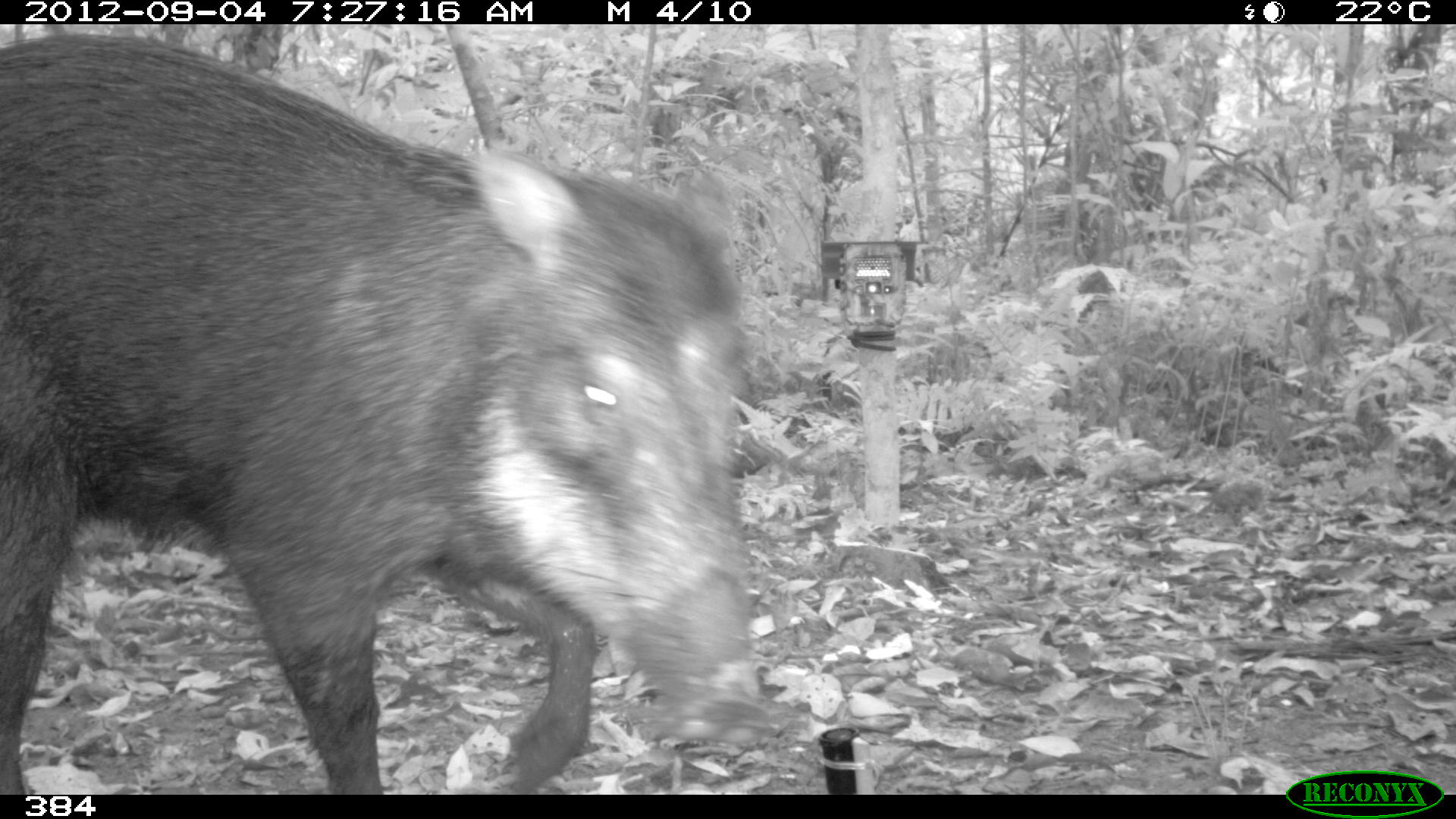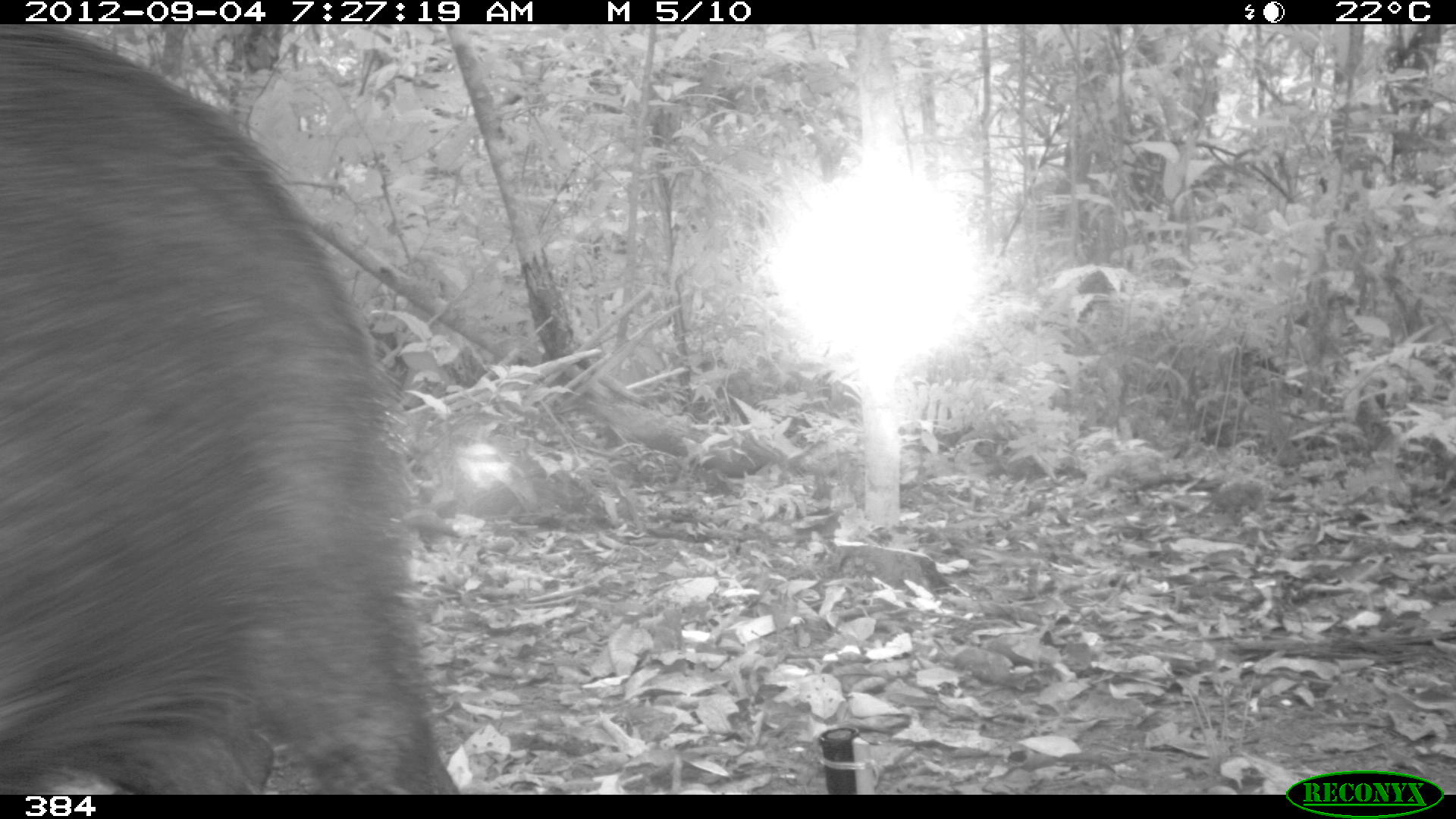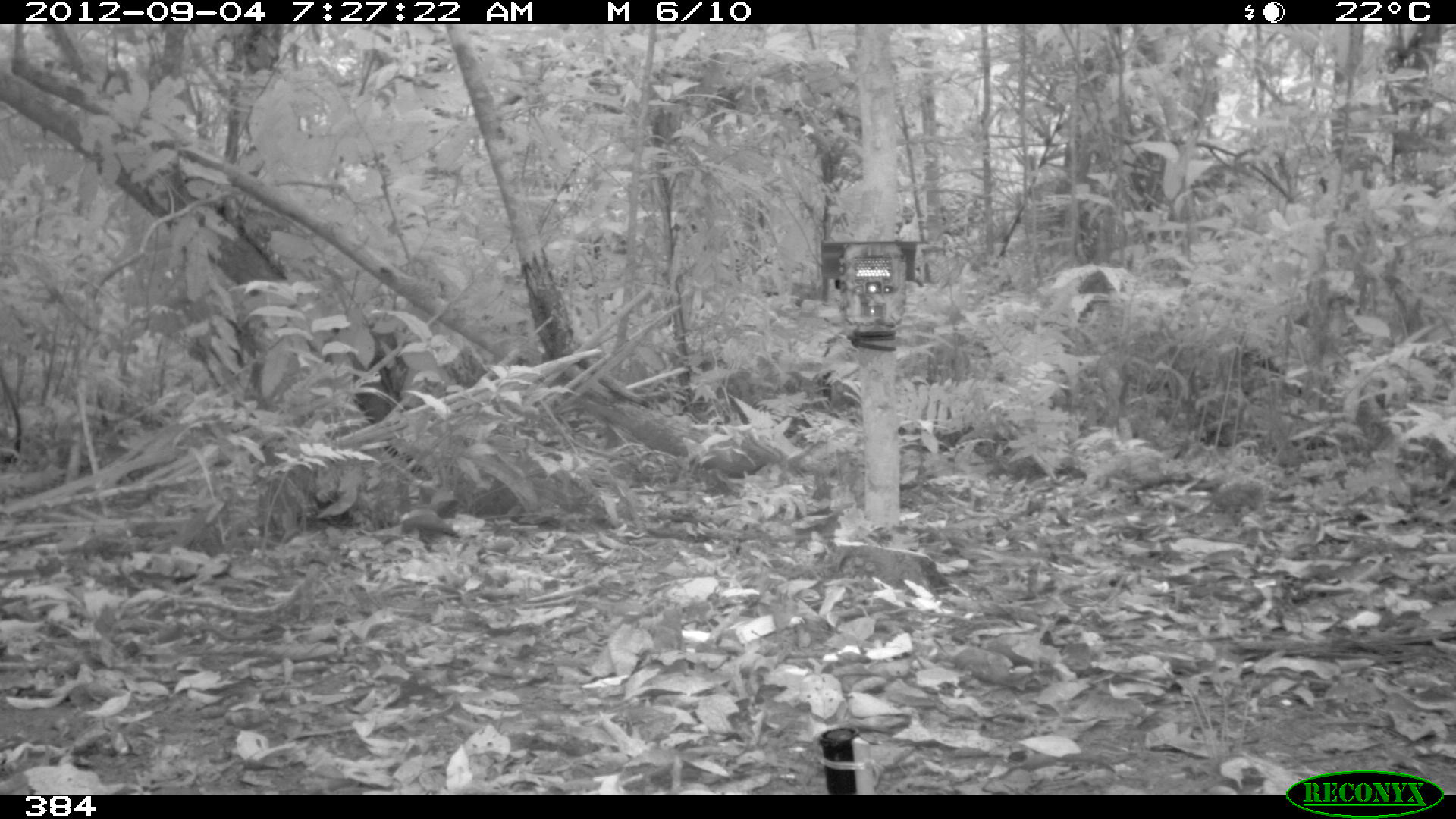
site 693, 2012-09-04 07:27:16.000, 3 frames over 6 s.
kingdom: Animalia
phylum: Chordata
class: Mammalia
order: Artiodactyla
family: Tayassuidae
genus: Tayassu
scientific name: Tayassu pecari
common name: white-lipped peccary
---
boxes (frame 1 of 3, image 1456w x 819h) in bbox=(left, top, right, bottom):
tayassu pecari: bbox=(0, 29, 772, 794)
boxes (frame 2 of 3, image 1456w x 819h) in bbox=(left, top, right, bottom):
tayassu pecari: bbox=(1, 22, 467, 794)